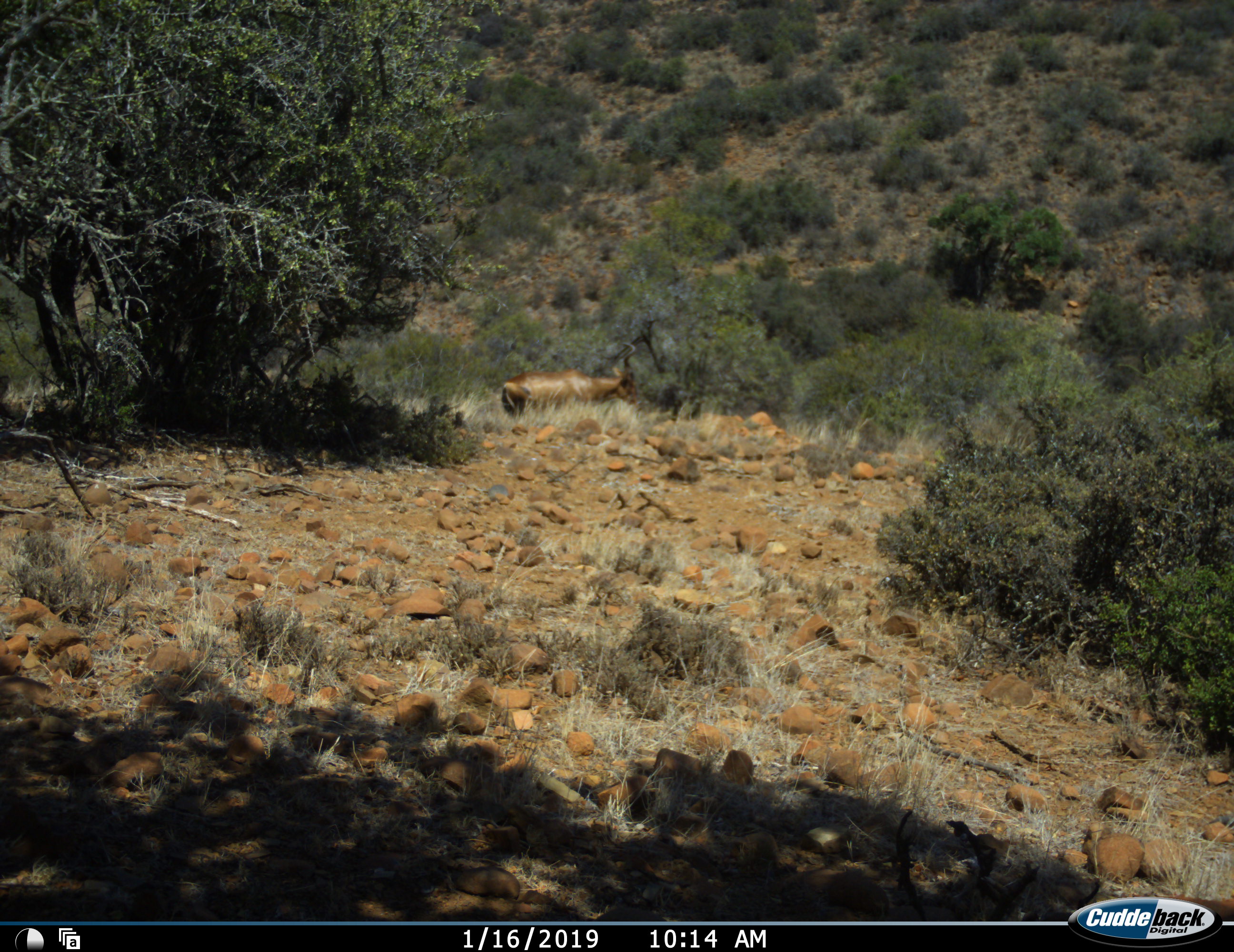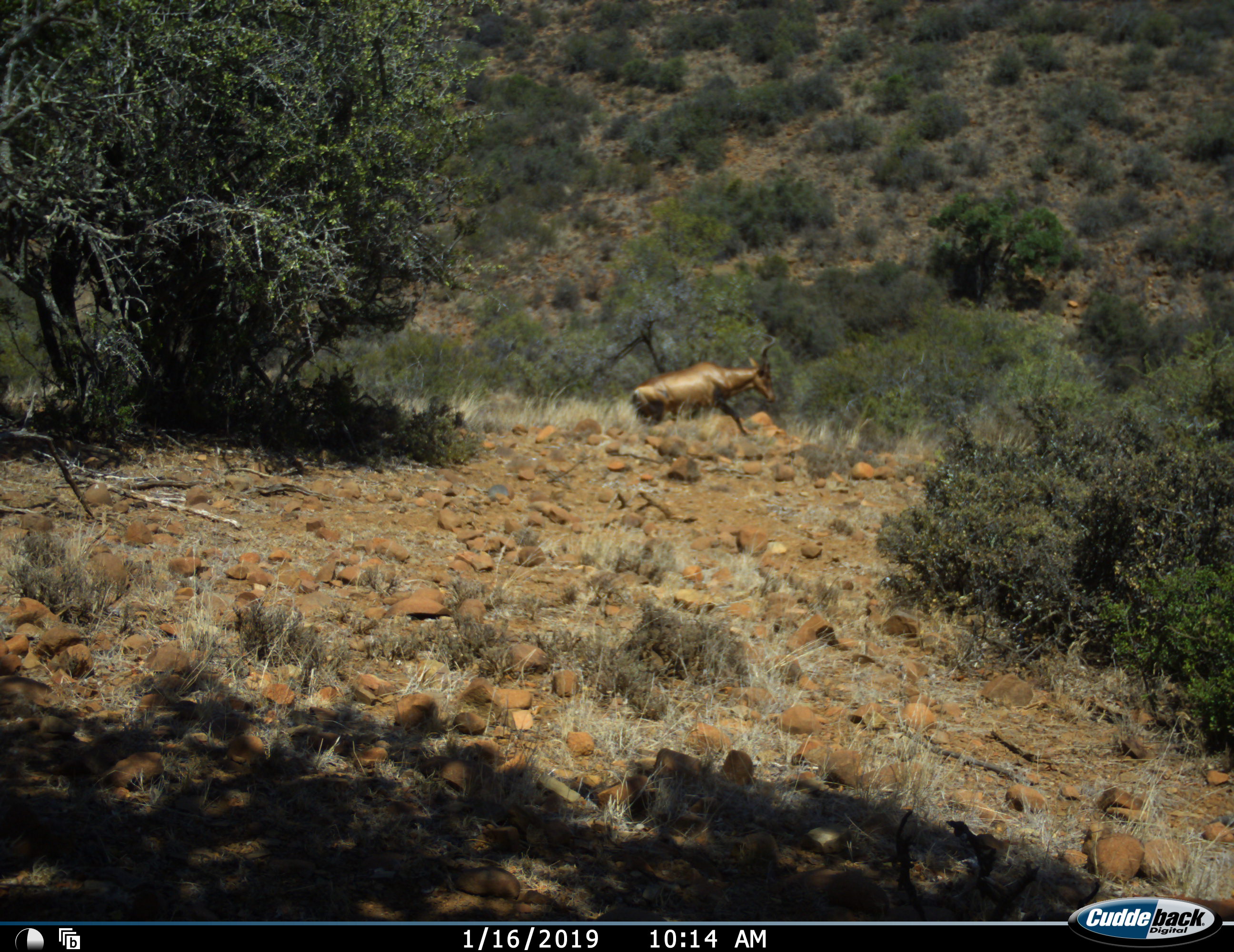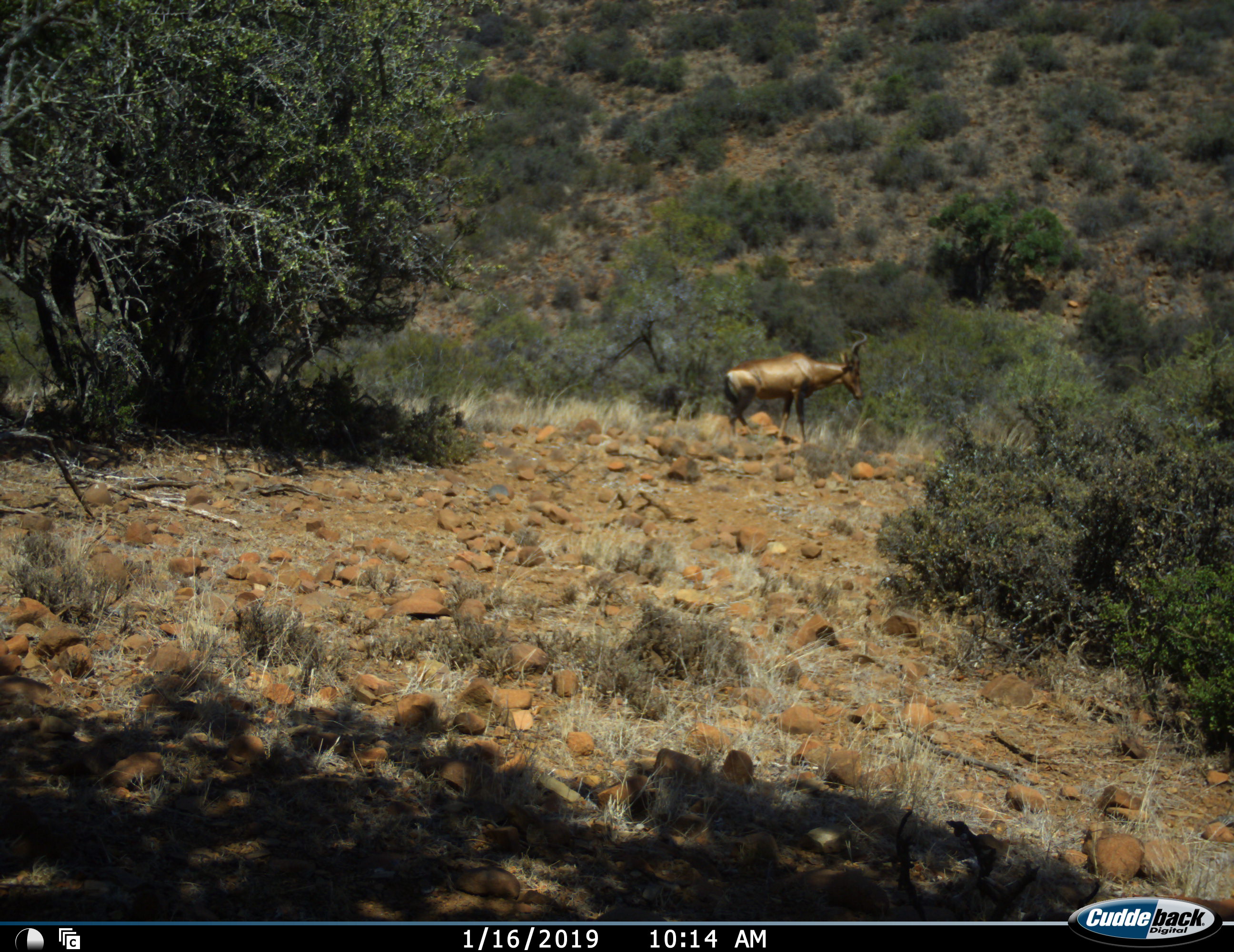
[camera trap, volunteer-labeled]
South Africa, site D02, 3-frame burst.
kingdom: Animalia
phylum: Chordata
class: Mammalia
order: Artiodactyla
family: Bovidae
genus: Alcelaphus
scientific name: Alcelaphus buselaphus caama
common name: red hartebeest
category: hartebeestred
Hartebeestred (red hartebeest) (Alcelaphus buselaphus caama), count 1. Behavior (volunteer vote fractions): standing 0%, resting 0%, moving 100%, interacting 0%. Young present (vote fraction): 0%. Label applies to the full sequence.